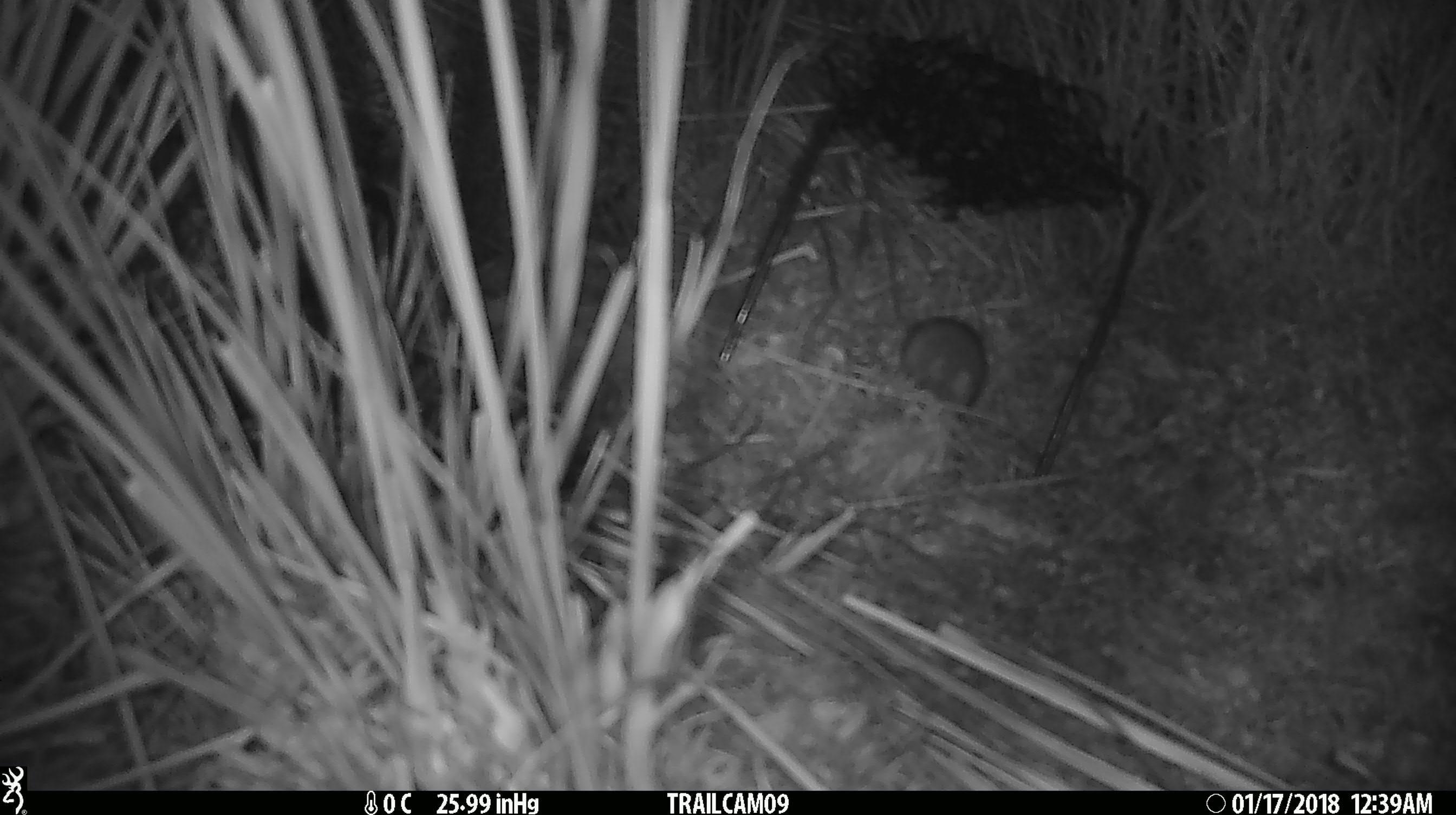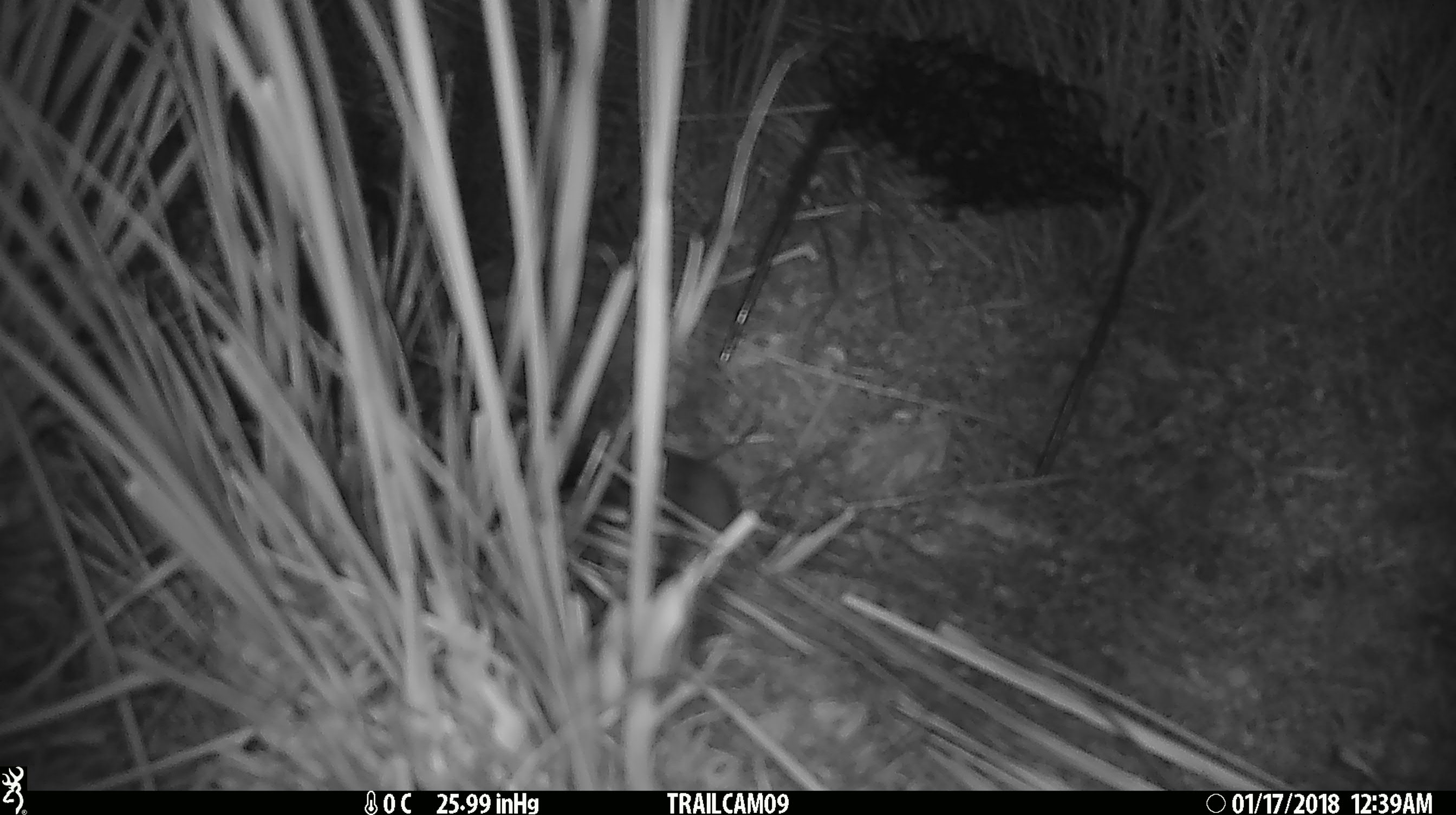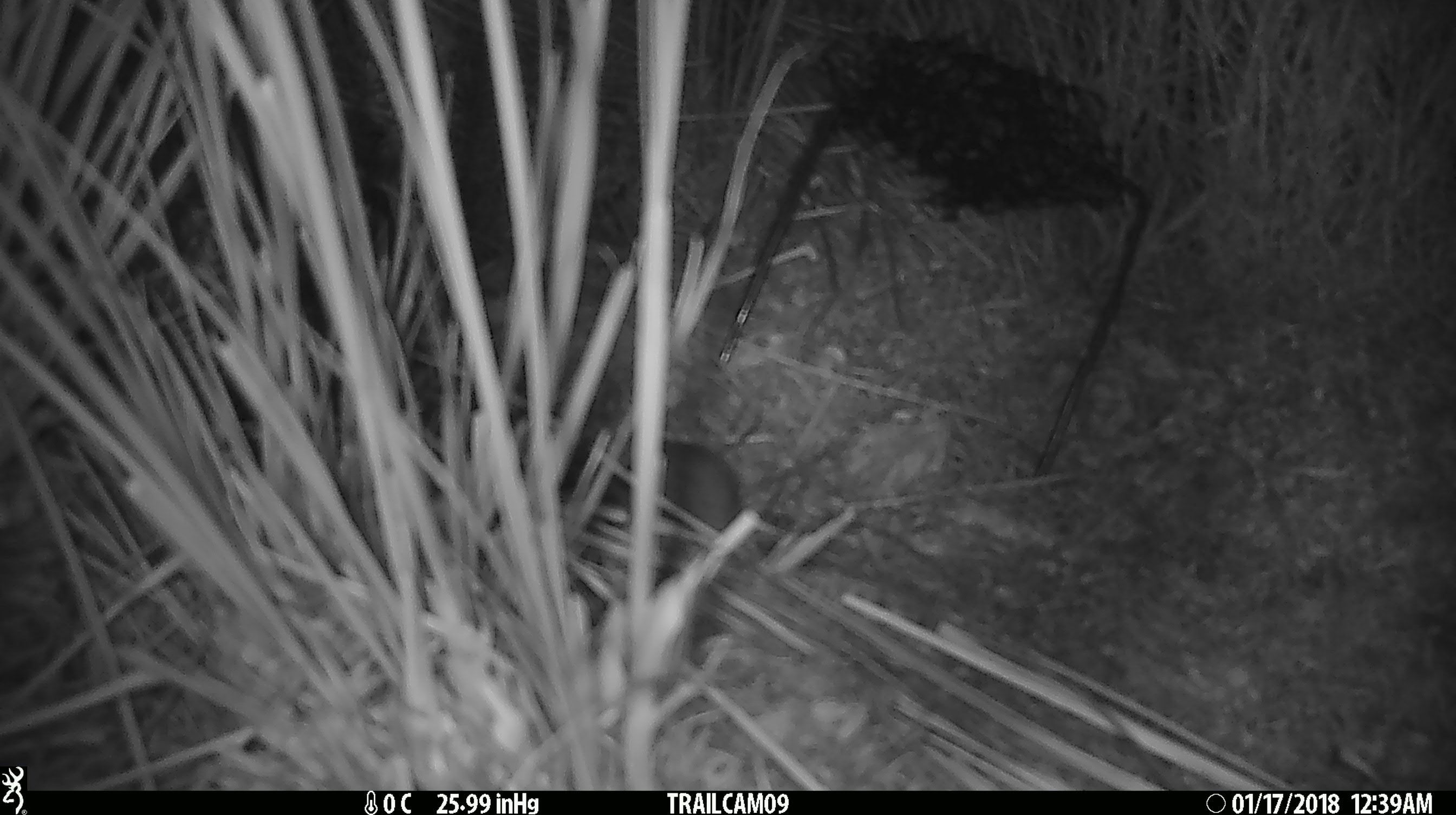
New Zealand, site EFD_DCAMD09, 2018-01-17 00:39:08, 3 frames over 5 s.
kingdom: Animalia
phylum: Chordata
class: Mammalia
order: Rodentia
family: Muridae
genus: Mus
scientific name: Mus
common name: mouse